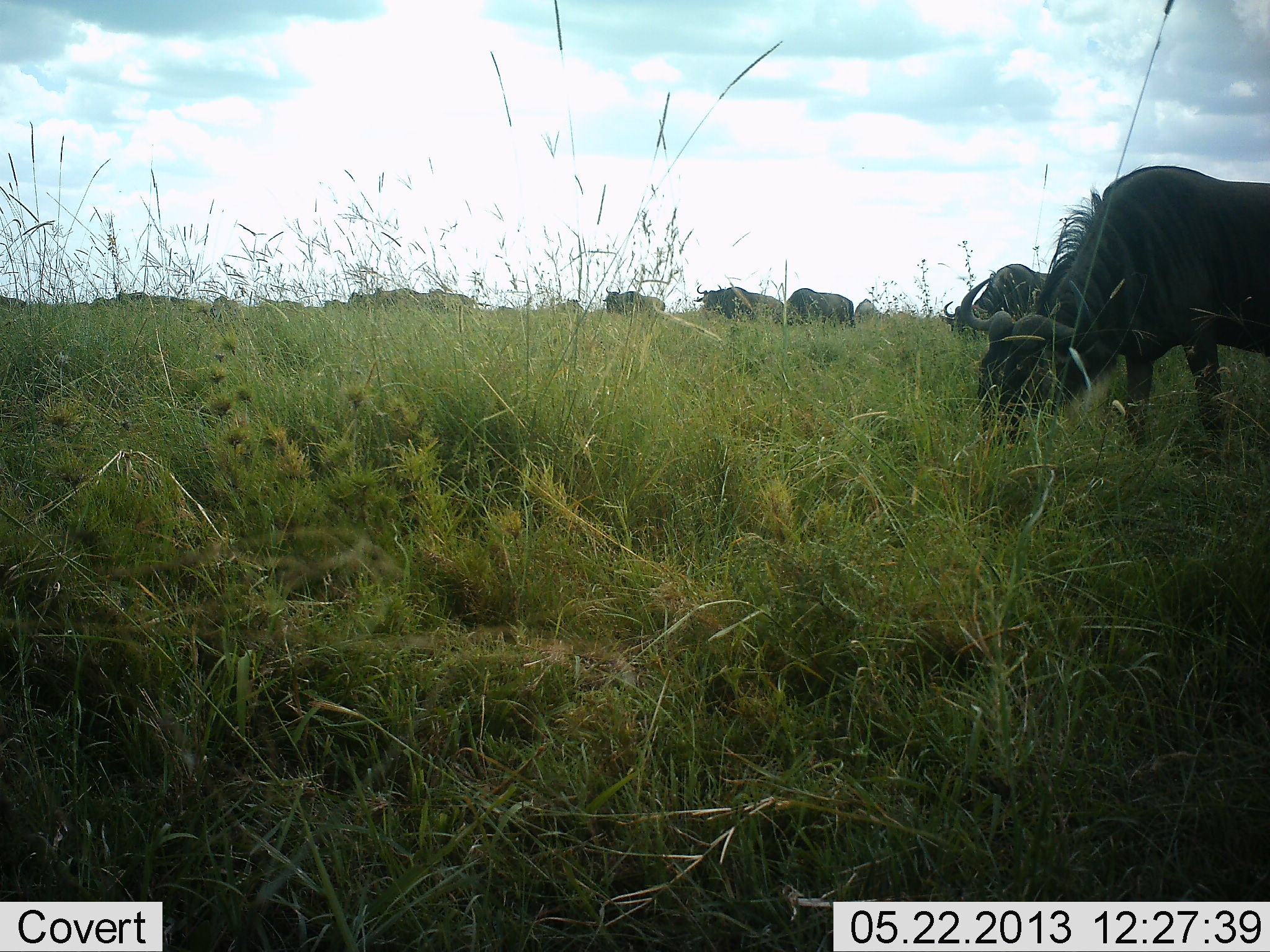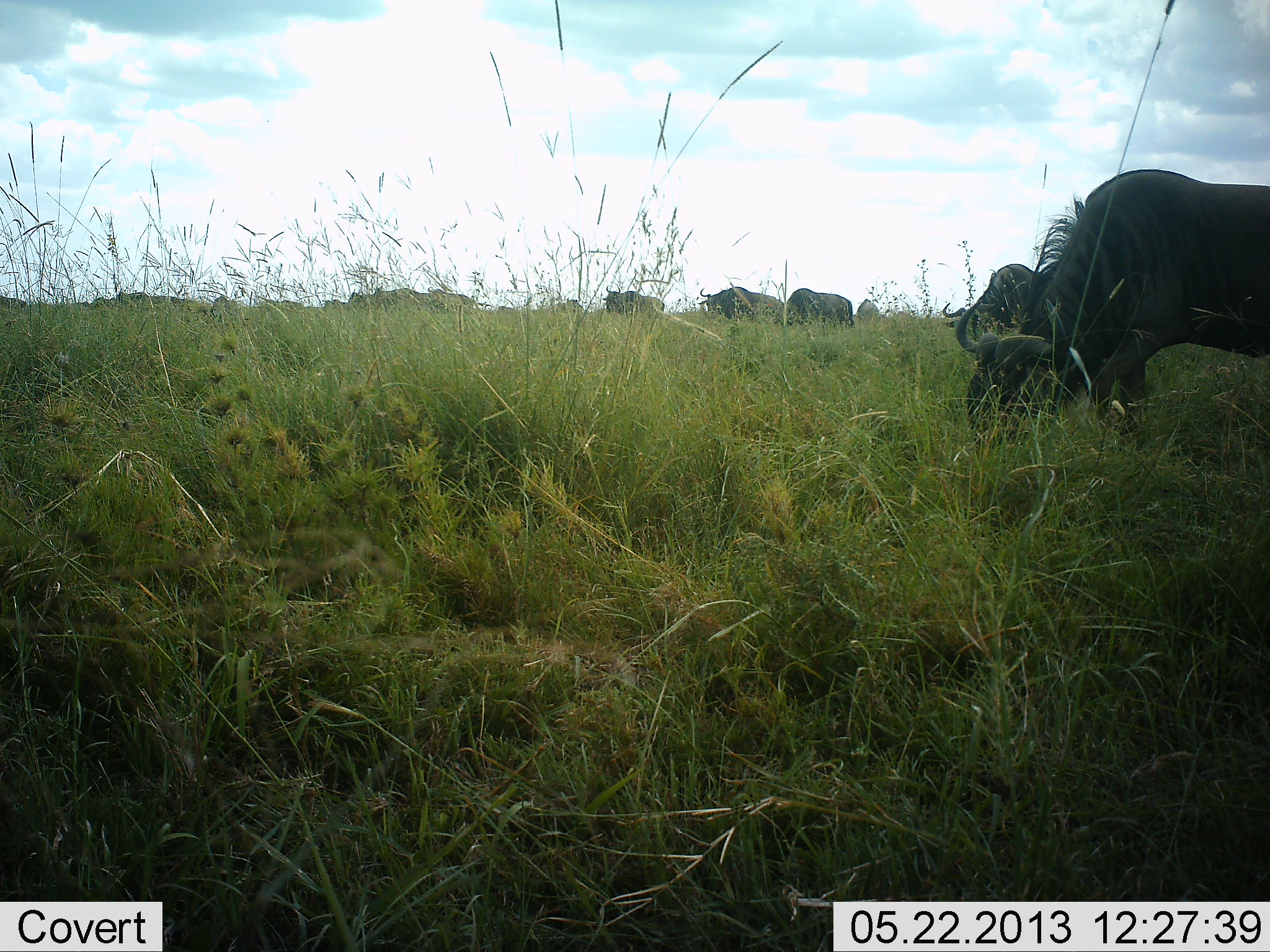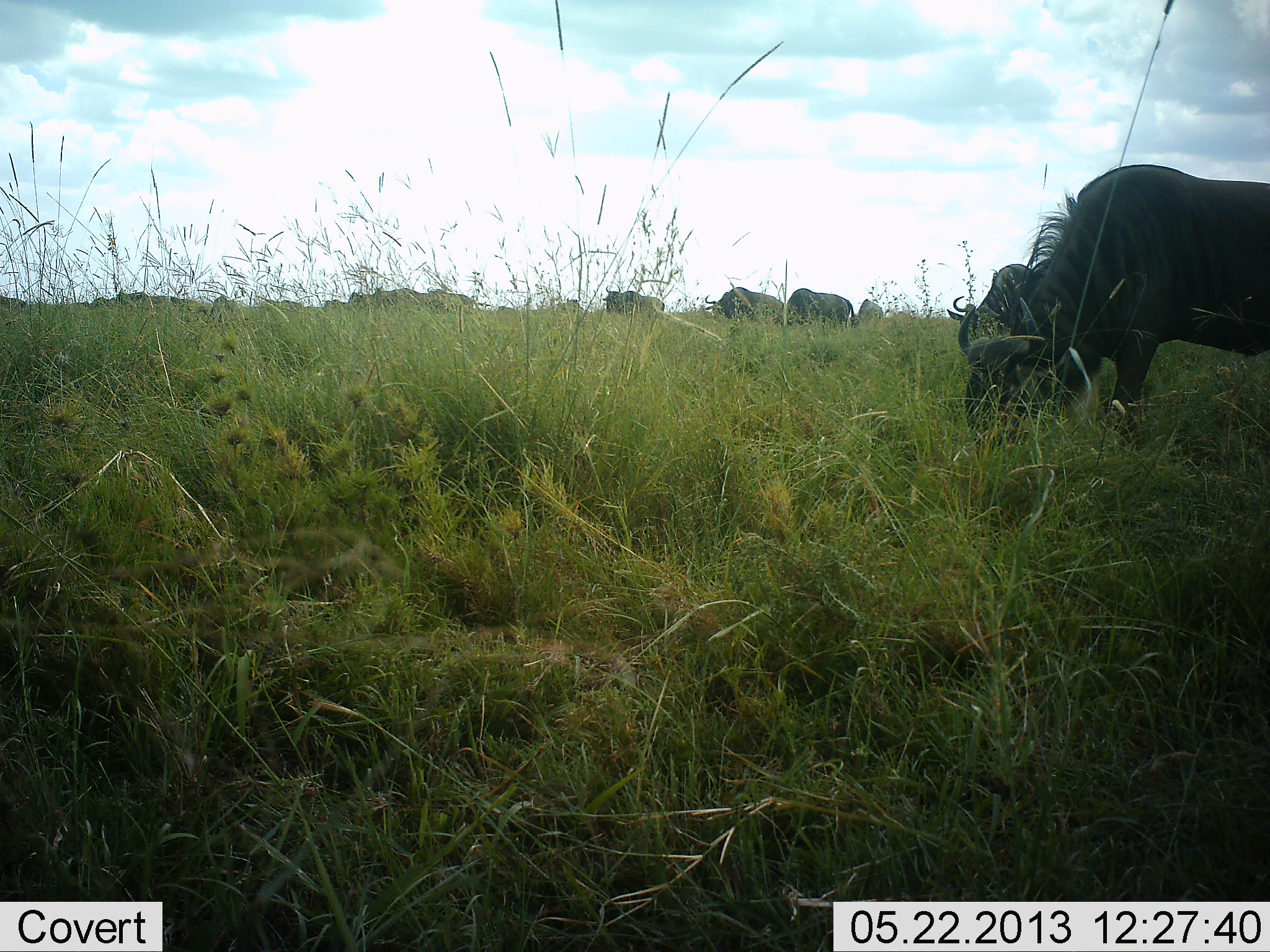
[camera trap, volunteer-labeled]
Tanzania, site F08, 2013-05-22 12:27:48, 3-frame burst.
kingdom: Animalia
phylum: Chordata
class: Mammalia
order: Artiodactyla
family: Bovidae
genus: Connochaetes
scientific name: Connochaetes taurinus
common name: blue wildebeest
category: wildebeest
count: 7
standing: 10%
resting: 0%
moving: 0%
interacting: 0%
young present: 0%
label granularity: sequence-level